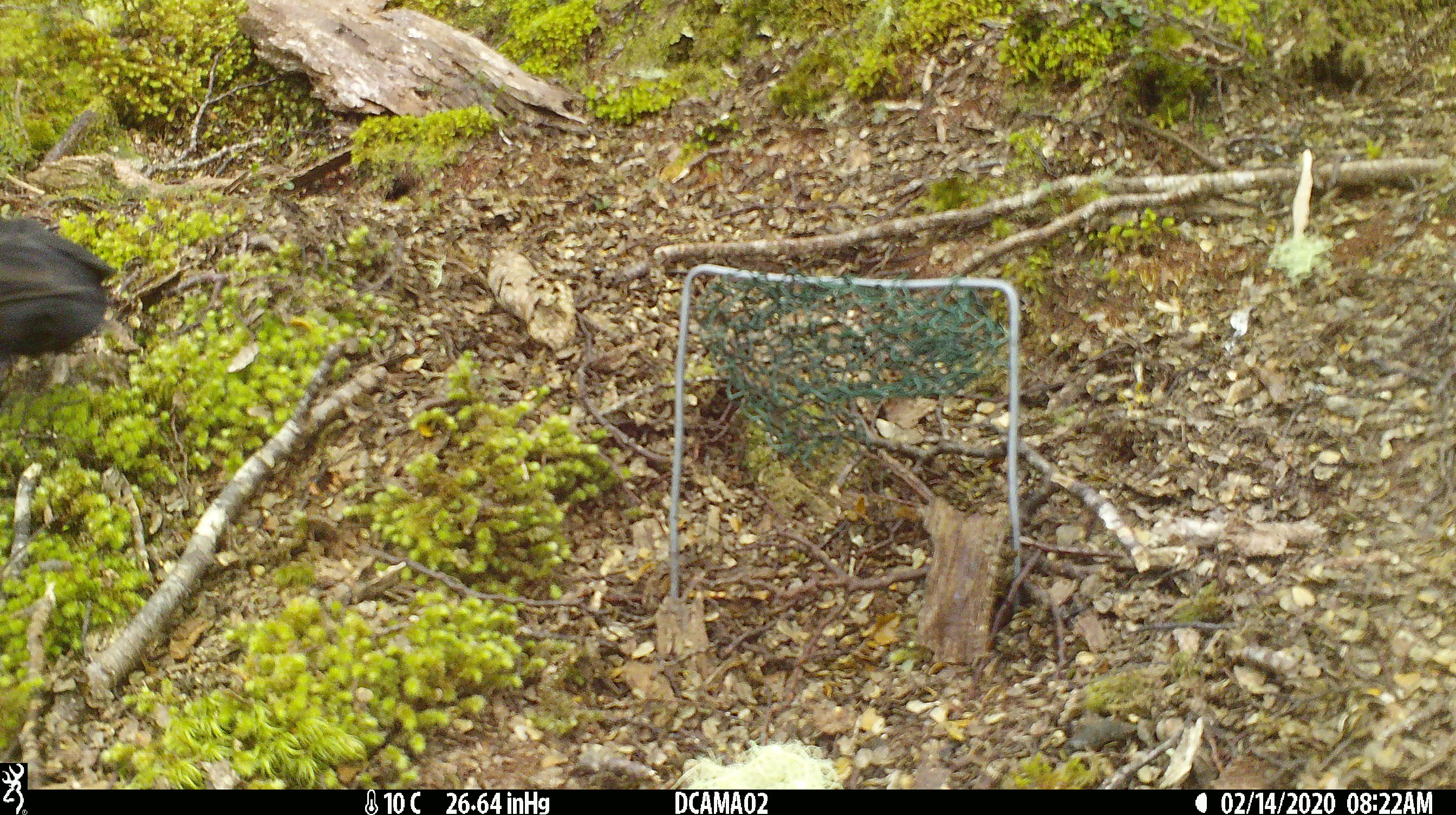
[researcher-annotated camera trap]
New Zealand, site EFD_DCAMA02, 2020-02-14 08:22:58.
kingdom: Animalia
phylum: Chordata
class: Aves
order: Passeriformes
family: Turdidae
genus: Turdus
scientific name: Turdus merula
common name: eurasian blackbird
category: blackbird